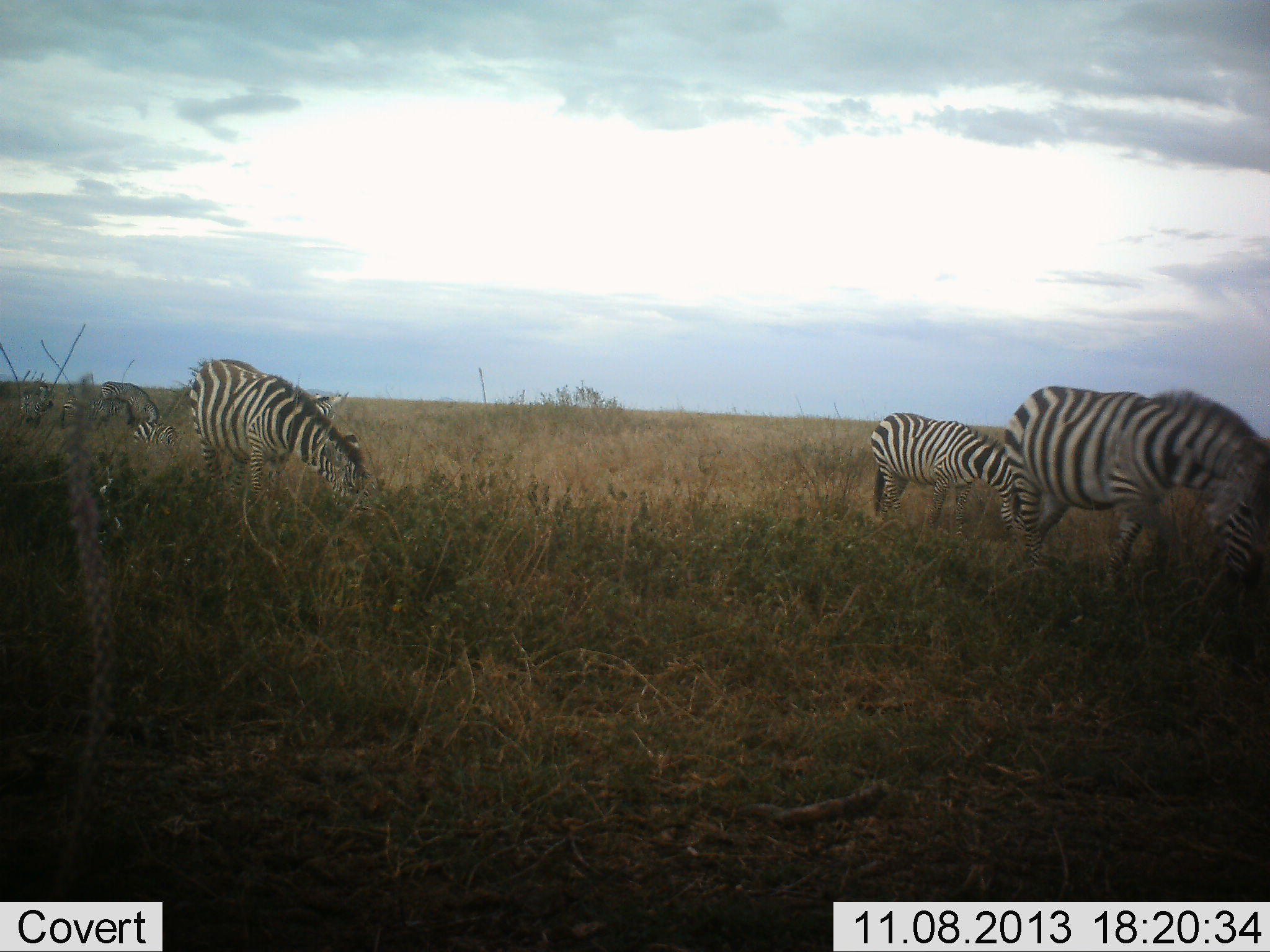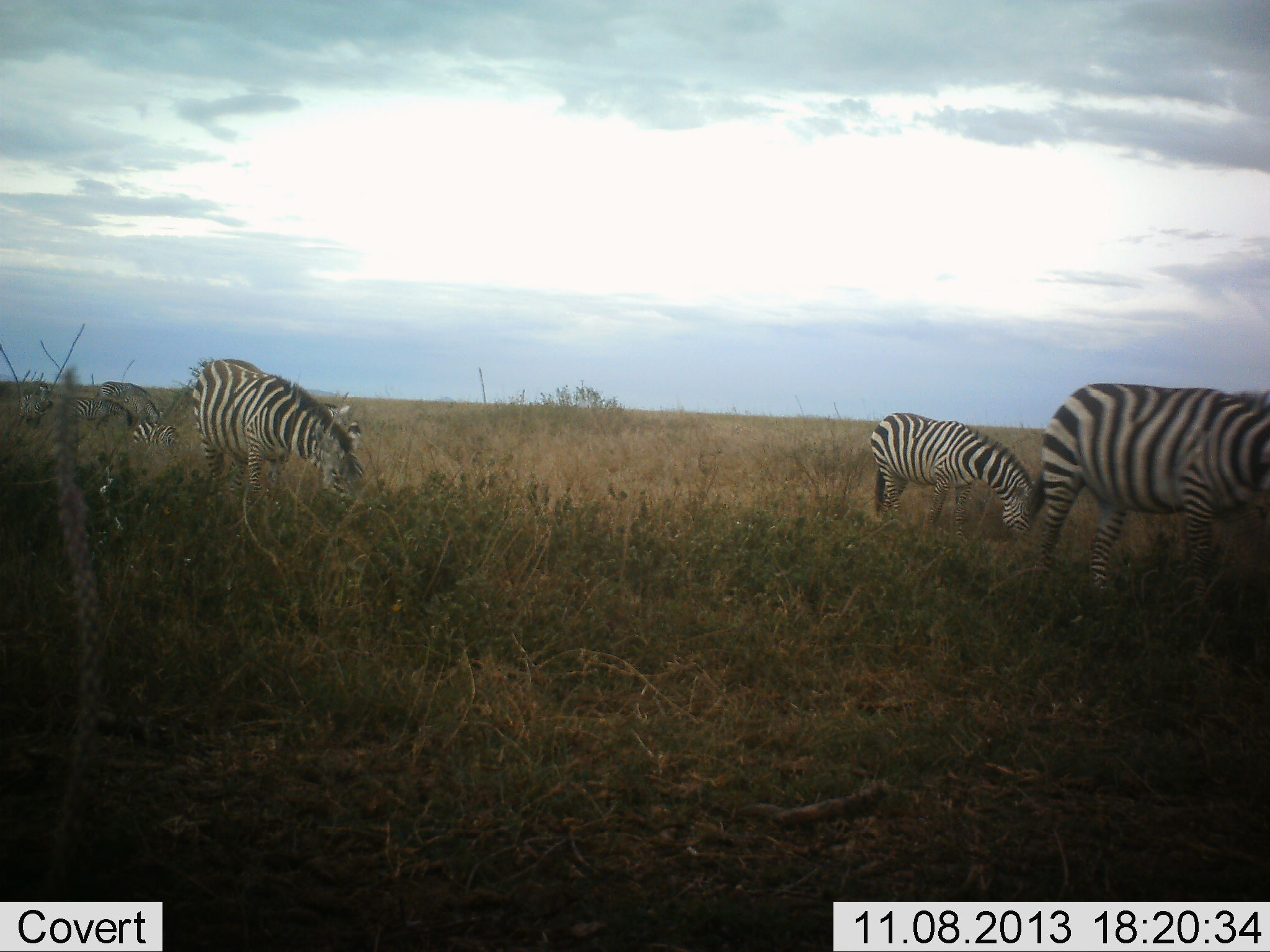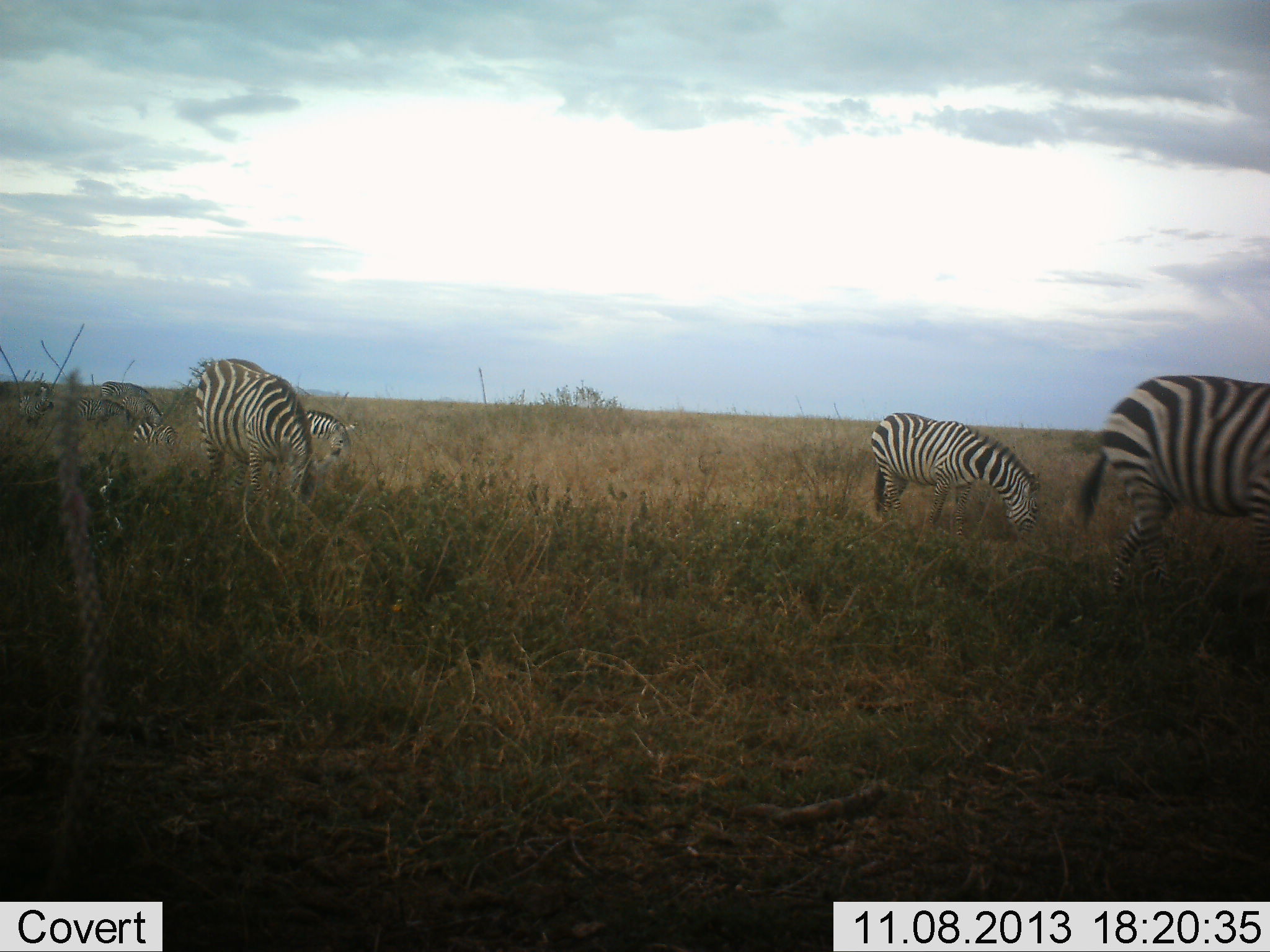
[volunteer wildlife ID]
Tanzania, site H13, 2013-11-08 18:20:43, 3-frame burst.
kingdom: Animalia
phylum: Chordata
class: Mammalia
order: Perissodactyla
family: Equidae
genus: Equus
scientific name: Equus quagga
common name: plains zebra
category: zebra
Zebra (plains zebra) (Equus quagga), count 6. Behavior (volunteer vote fractions): standing 36%, resting 8%, moving 28%, interacting 0%. Young present (vote fraction): 8%. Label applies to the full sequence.